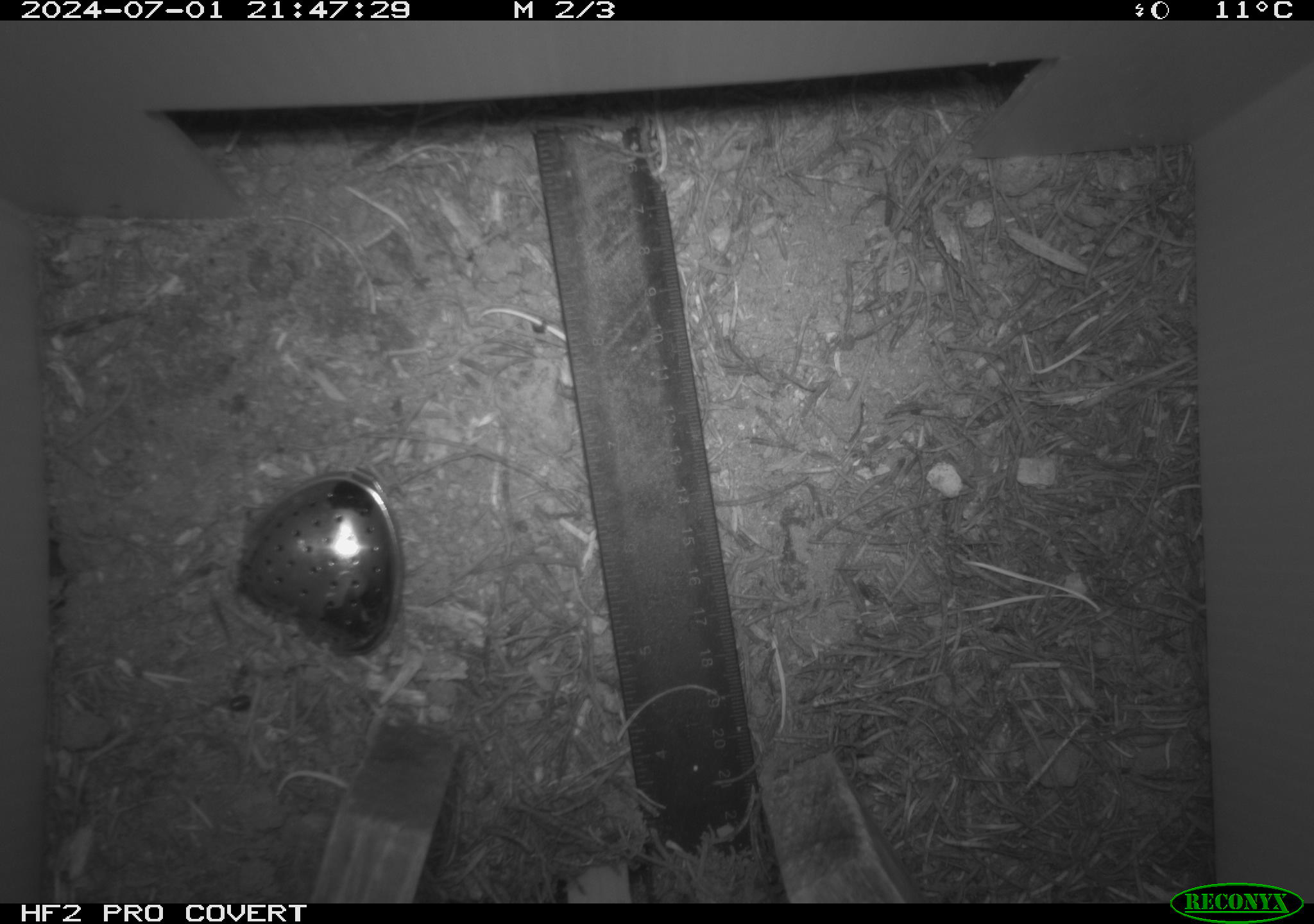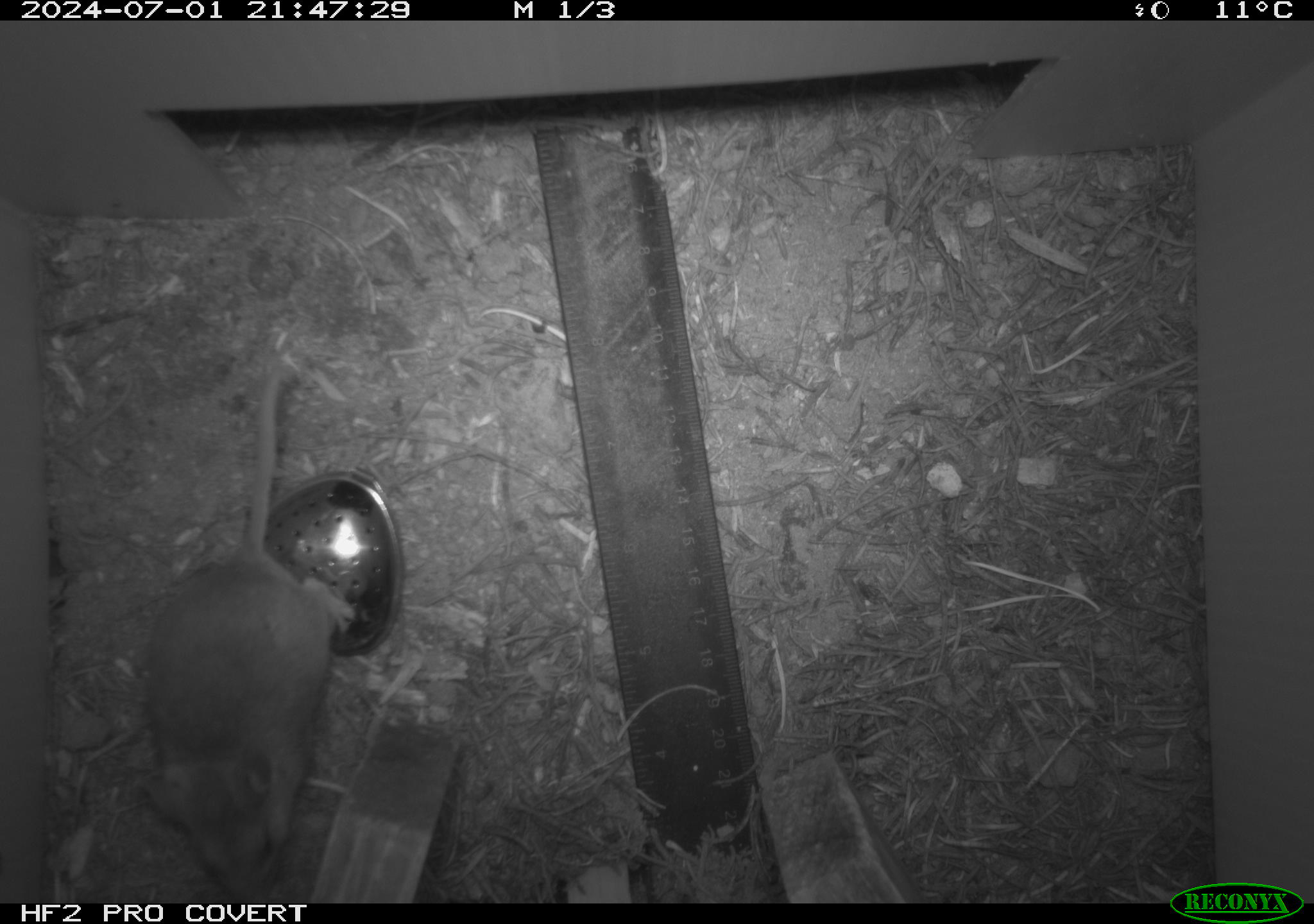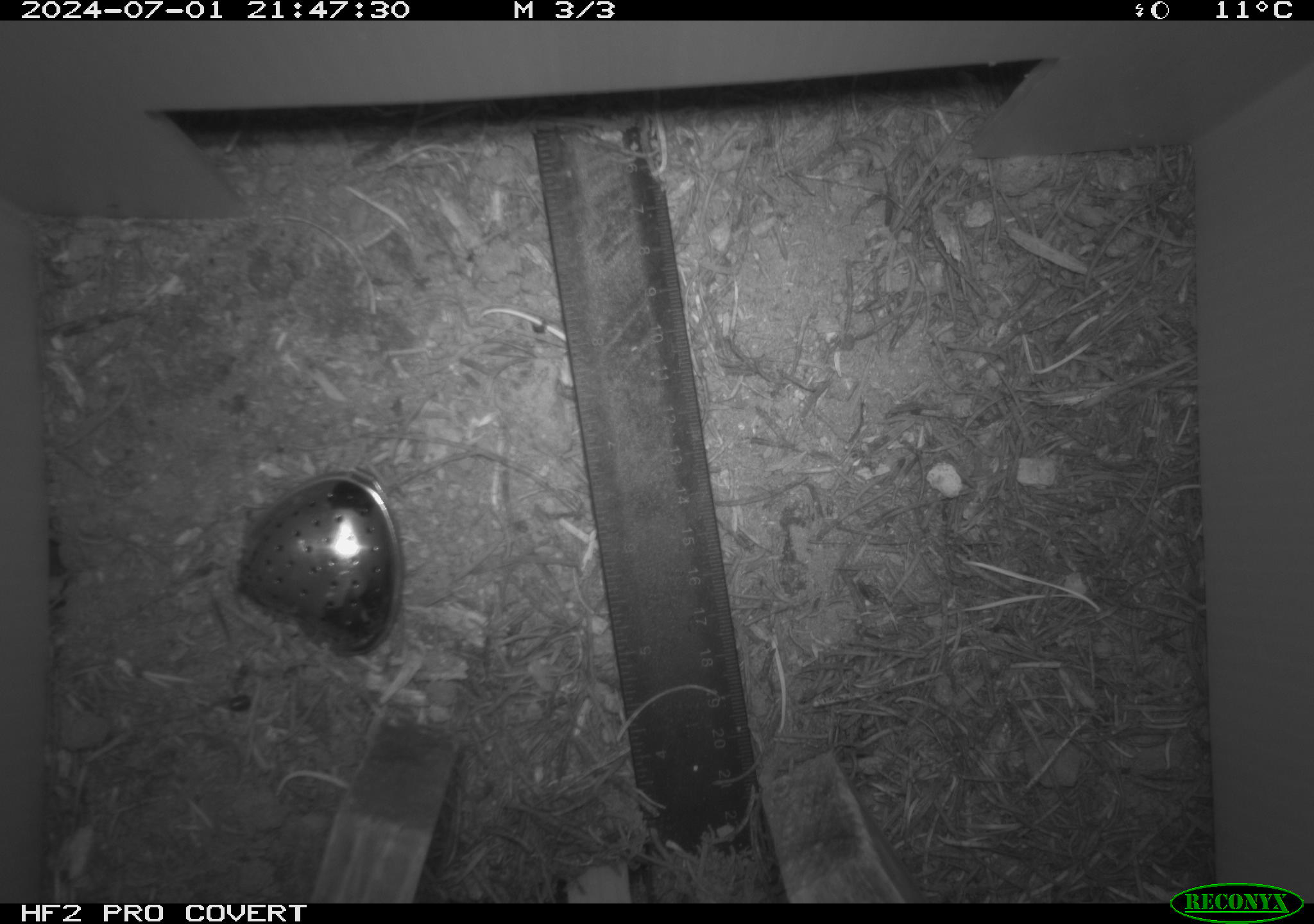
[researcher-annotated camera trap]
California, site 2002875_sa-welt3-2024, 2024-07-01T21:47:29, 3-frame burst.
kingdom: Animalia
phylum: Chordata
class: Mammalia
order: Rodentia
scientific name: Rodentia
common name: mouse species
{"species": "mouse species (Rodentia)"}